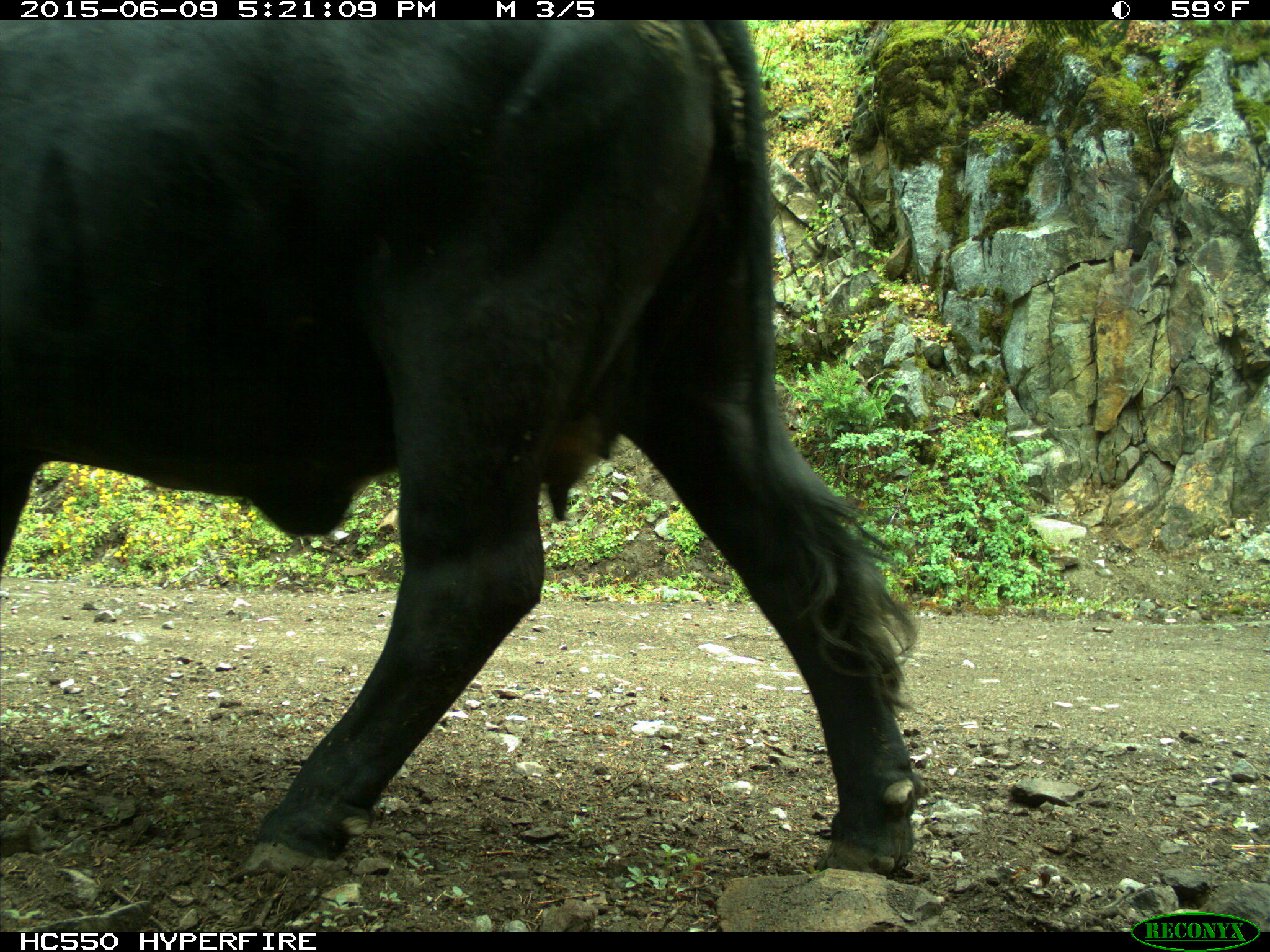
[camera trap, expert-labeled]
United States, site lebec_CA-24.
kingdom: Animalia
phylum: Chordata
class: Mammalia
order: Artiodactyla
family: Bovidae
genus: Bos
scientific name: Bos taurus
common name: domestic cow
Bos taurus (domestic cow).